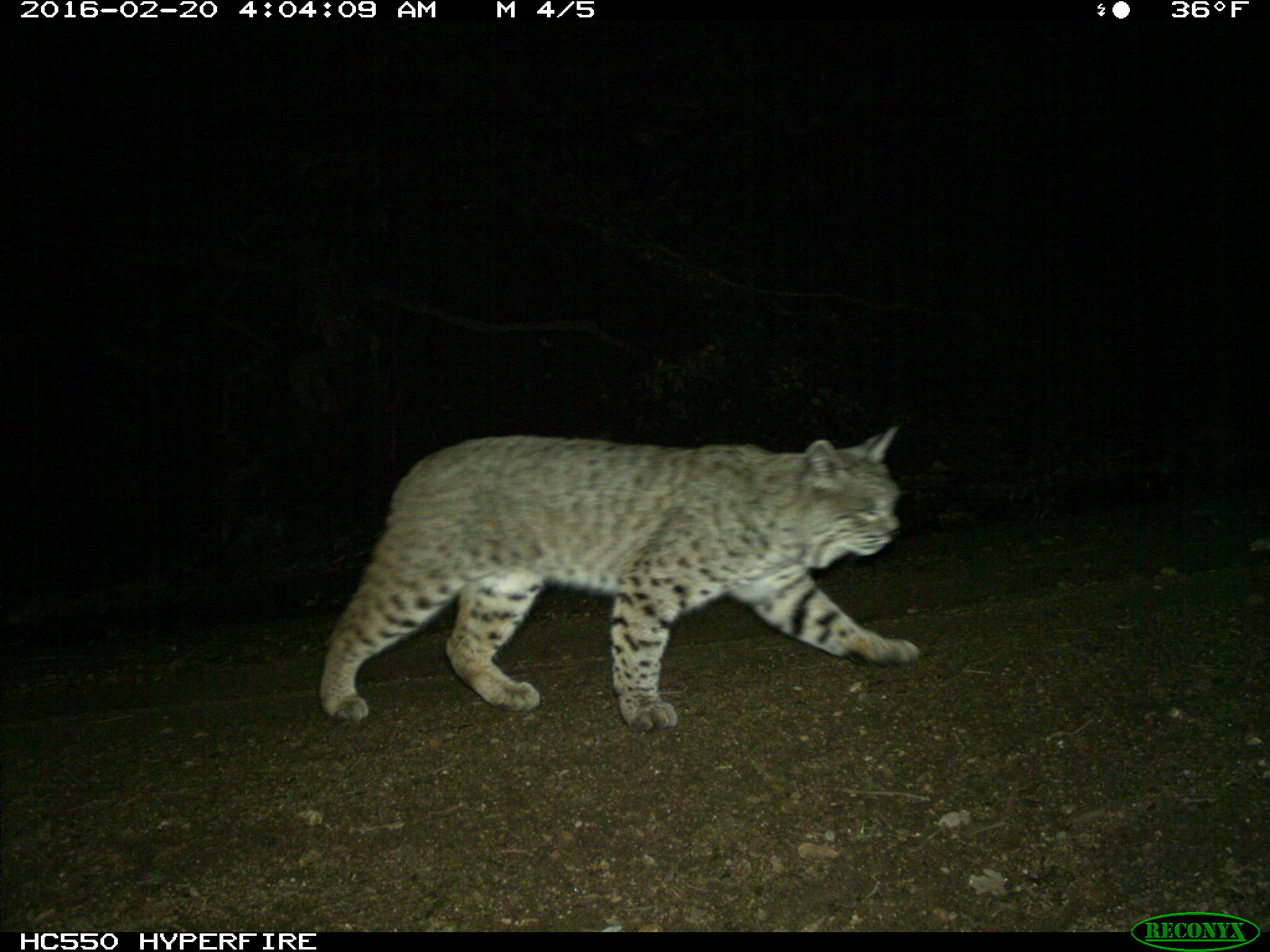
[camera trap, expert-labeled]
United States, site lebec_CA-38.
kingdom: Animalia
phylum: Chordata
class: Mammalia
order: Carnivora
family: Felidae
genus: Lynx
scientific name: Lynx rufus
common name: bobcat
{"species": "Lynx rufus (bobcat)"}